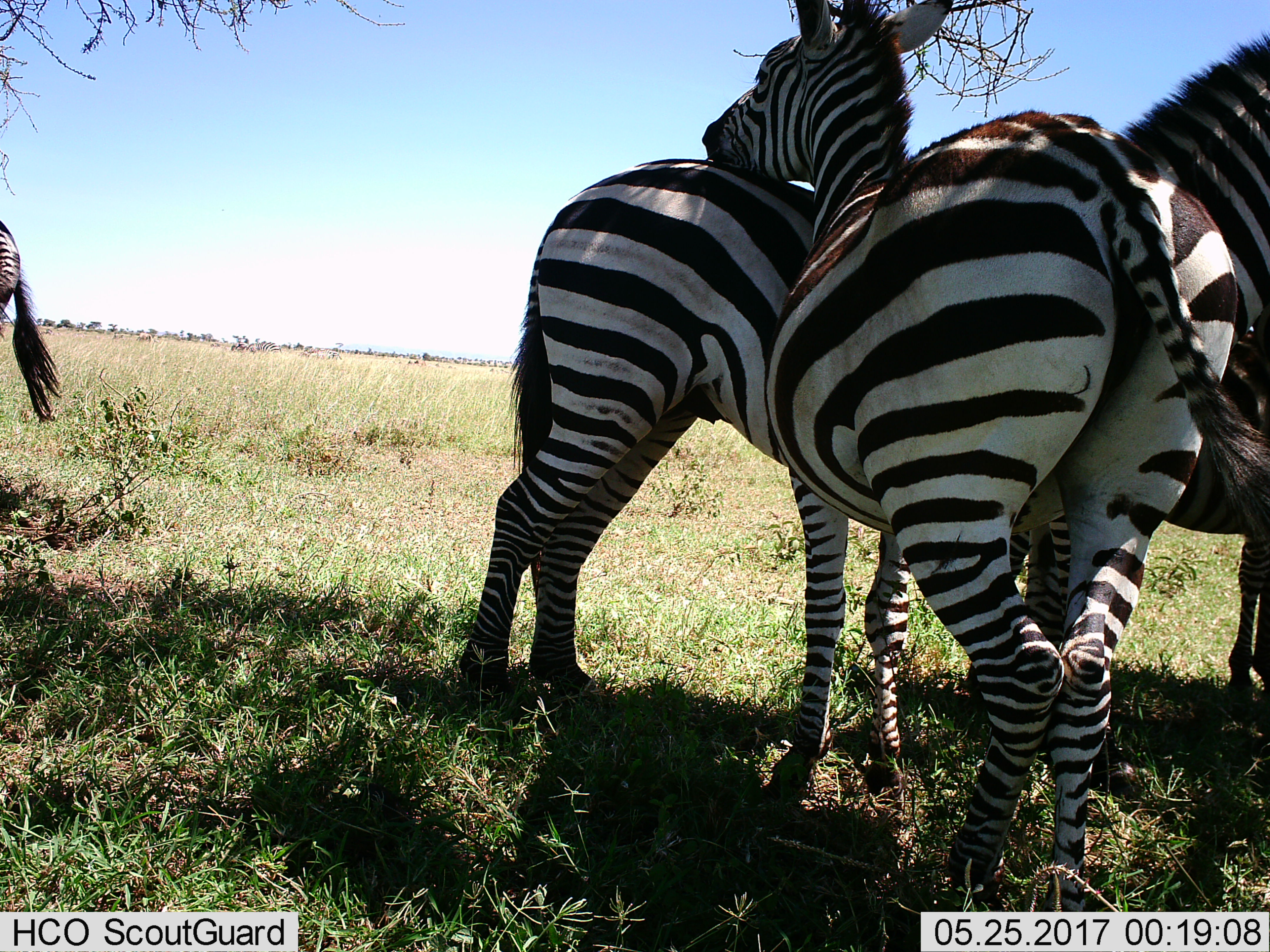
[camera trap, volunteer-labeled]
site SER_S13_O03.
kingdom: Animalia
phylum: Chordata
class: Mammalia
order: Perissodactyla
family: Equidae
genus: Equus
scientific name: Equus quagga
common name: plains zebra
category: zebraplains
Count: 4.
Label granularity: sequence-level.